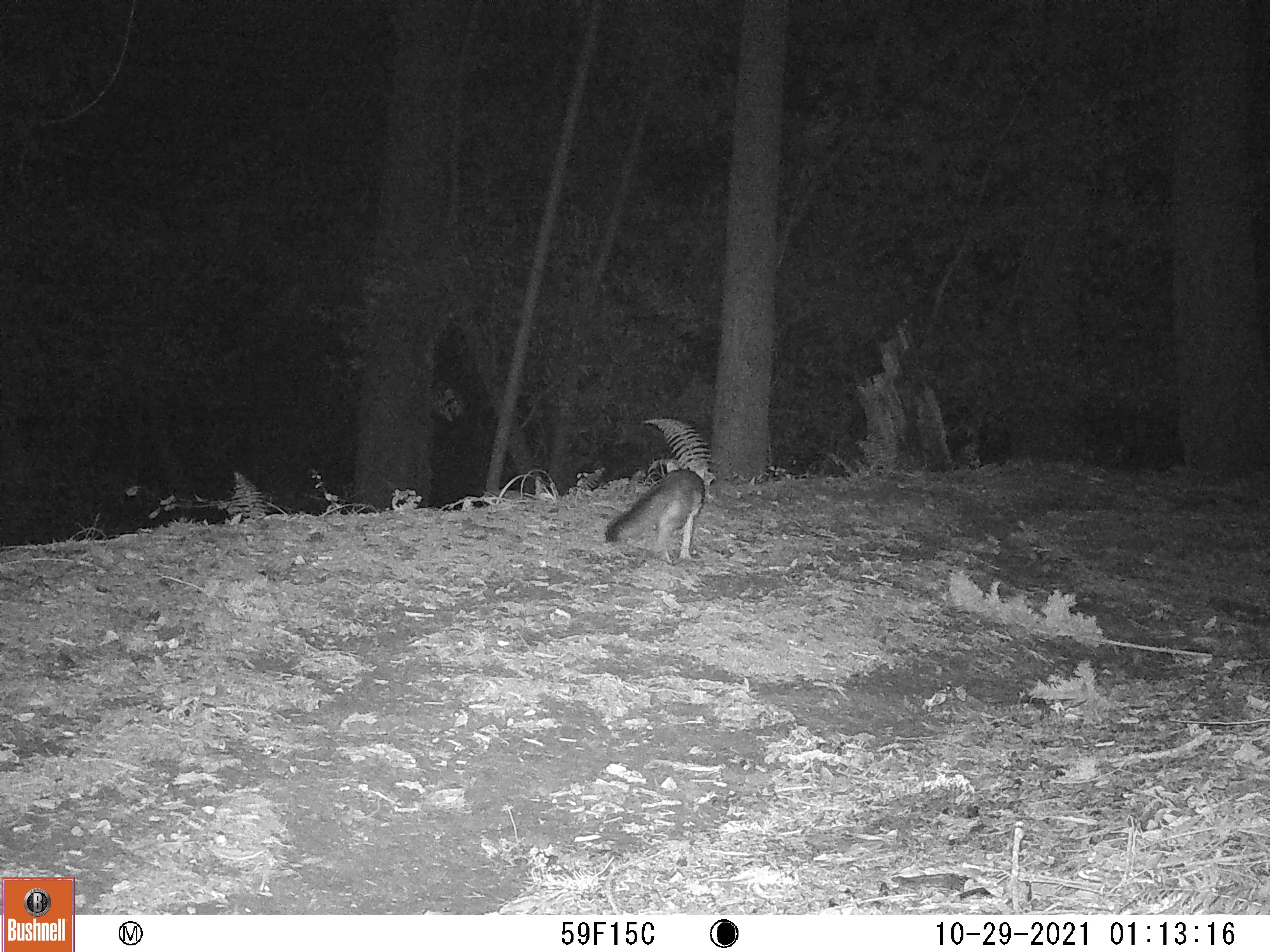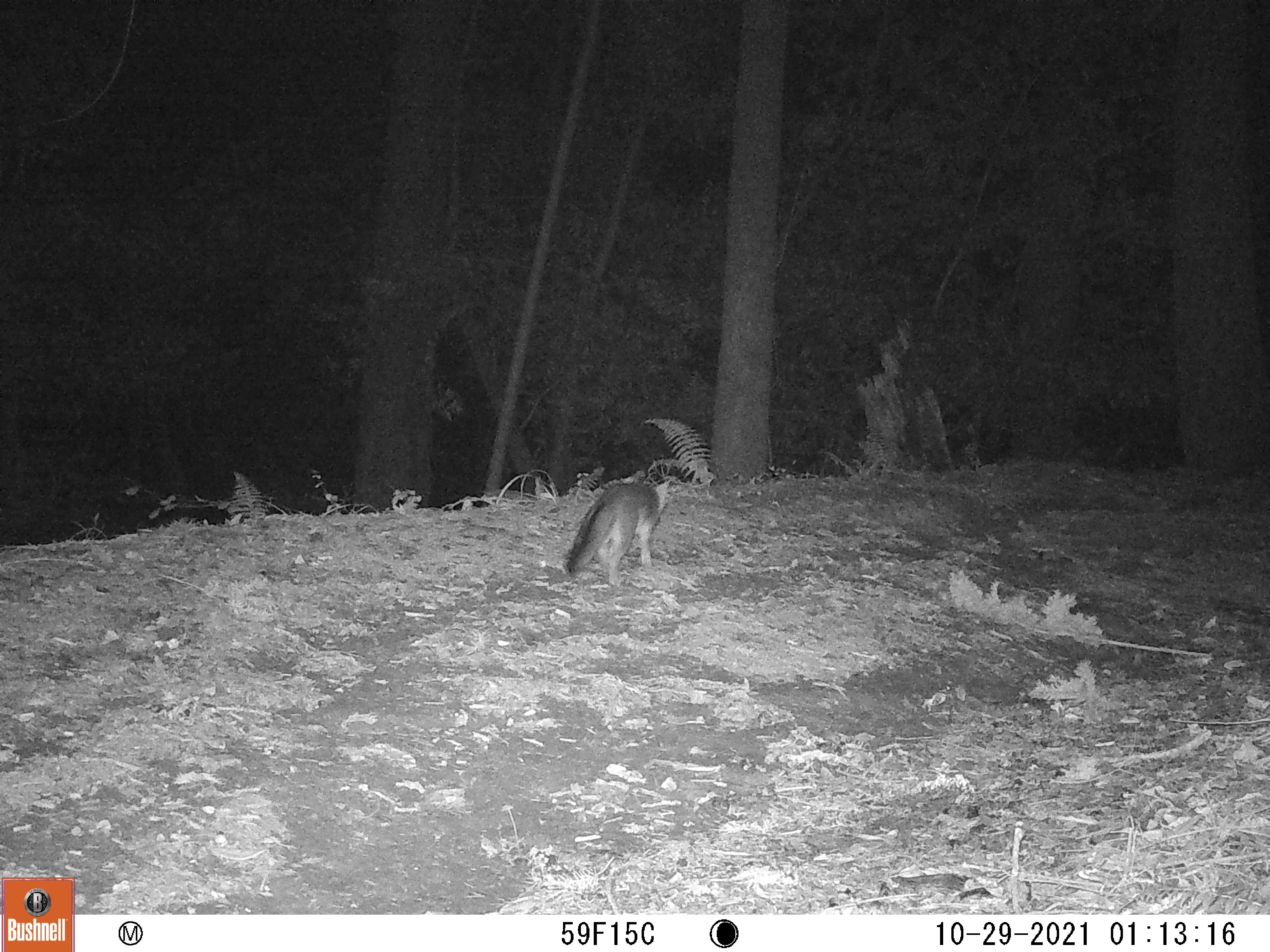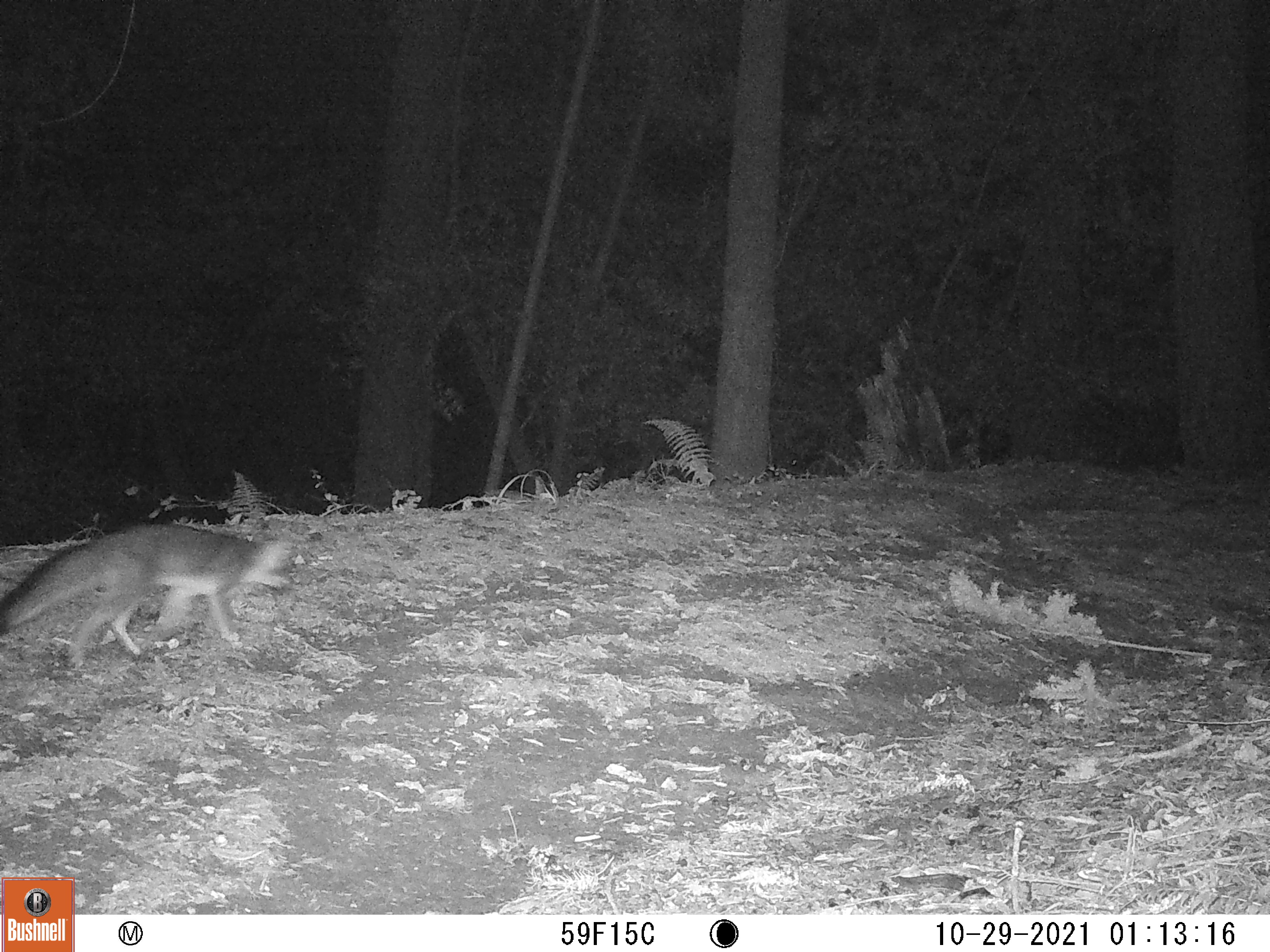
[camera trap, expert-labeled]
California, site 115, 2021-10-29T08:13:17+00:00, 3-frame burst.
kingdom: Animalia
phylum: Chordata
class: Mammalia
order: Carnivora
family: Canidae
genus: Urocyon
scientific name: Urocyon cinereoargenteus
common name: gray fox